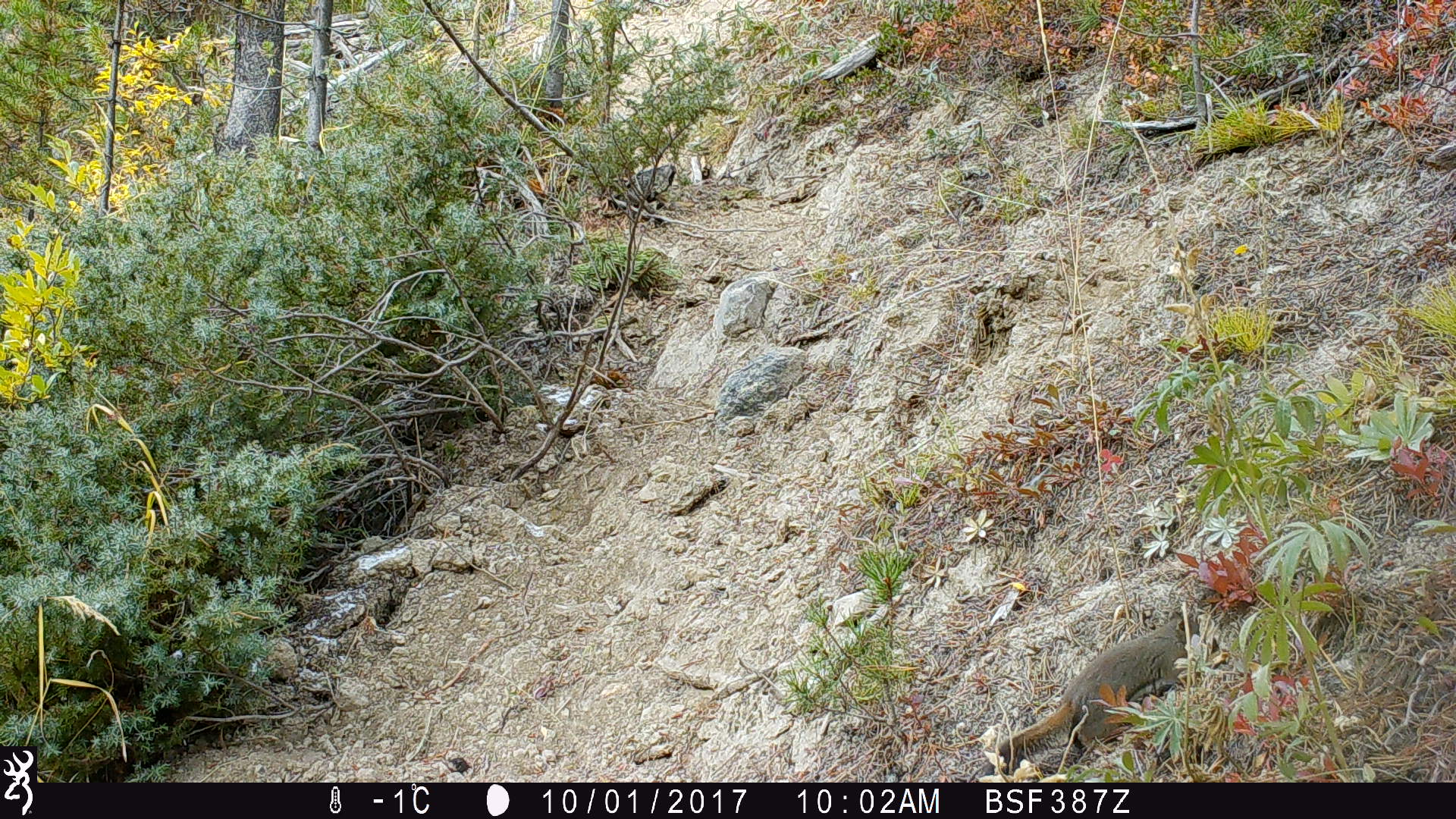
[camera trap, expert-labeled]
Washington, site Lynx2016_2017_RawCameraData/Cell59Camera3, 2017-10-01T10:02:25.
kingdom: Animalia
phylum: Chordata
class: Mammalia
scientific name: Mammalia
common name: small mammal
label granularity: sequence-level